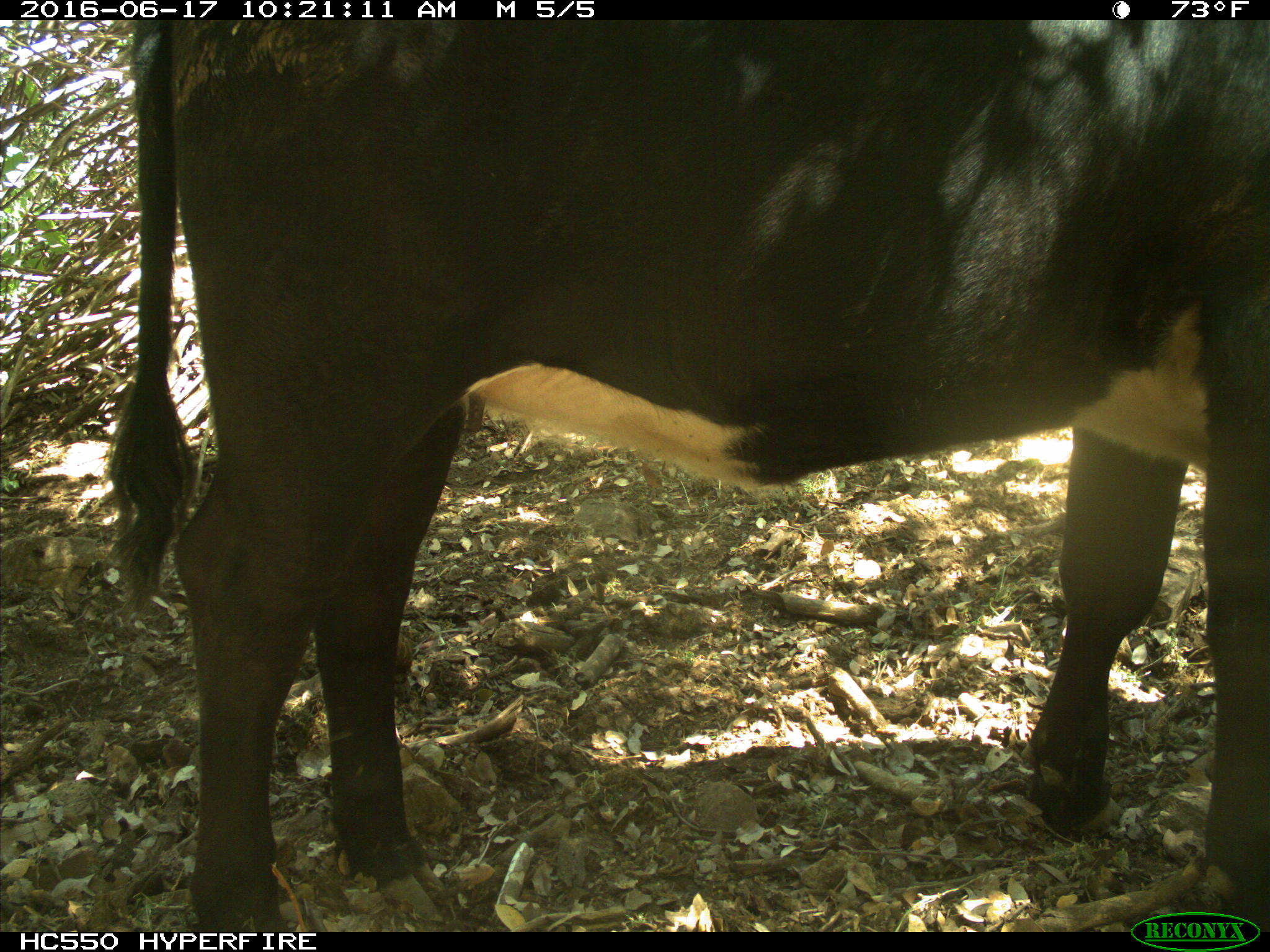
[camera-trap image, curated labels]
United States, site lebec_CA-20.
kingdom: Animalia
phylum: Chordata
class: Mammalia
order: Artiodactyla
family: Bovidae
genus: Bos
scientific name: Bos taurus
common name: domestic cow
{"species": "Bos taurus (domestic cow)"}